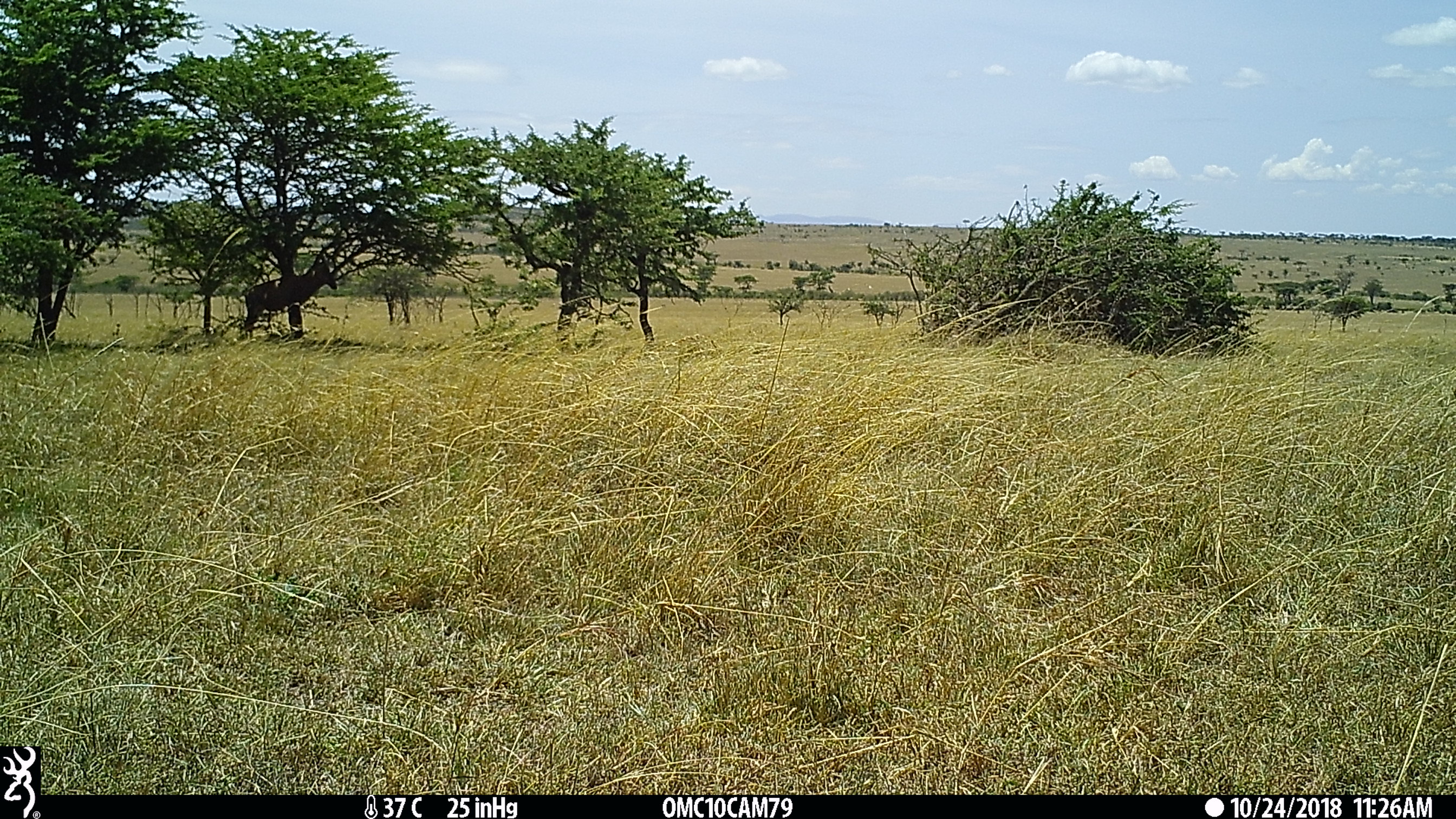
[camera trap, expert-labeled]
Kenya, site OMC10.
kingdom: Animalia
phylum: Chordata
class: Mammalia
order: Artiodactyla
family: Bovidae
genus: Damaliscus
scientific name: Damaliscus lunatus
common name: topi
Topi (Damaliscus lunatus).